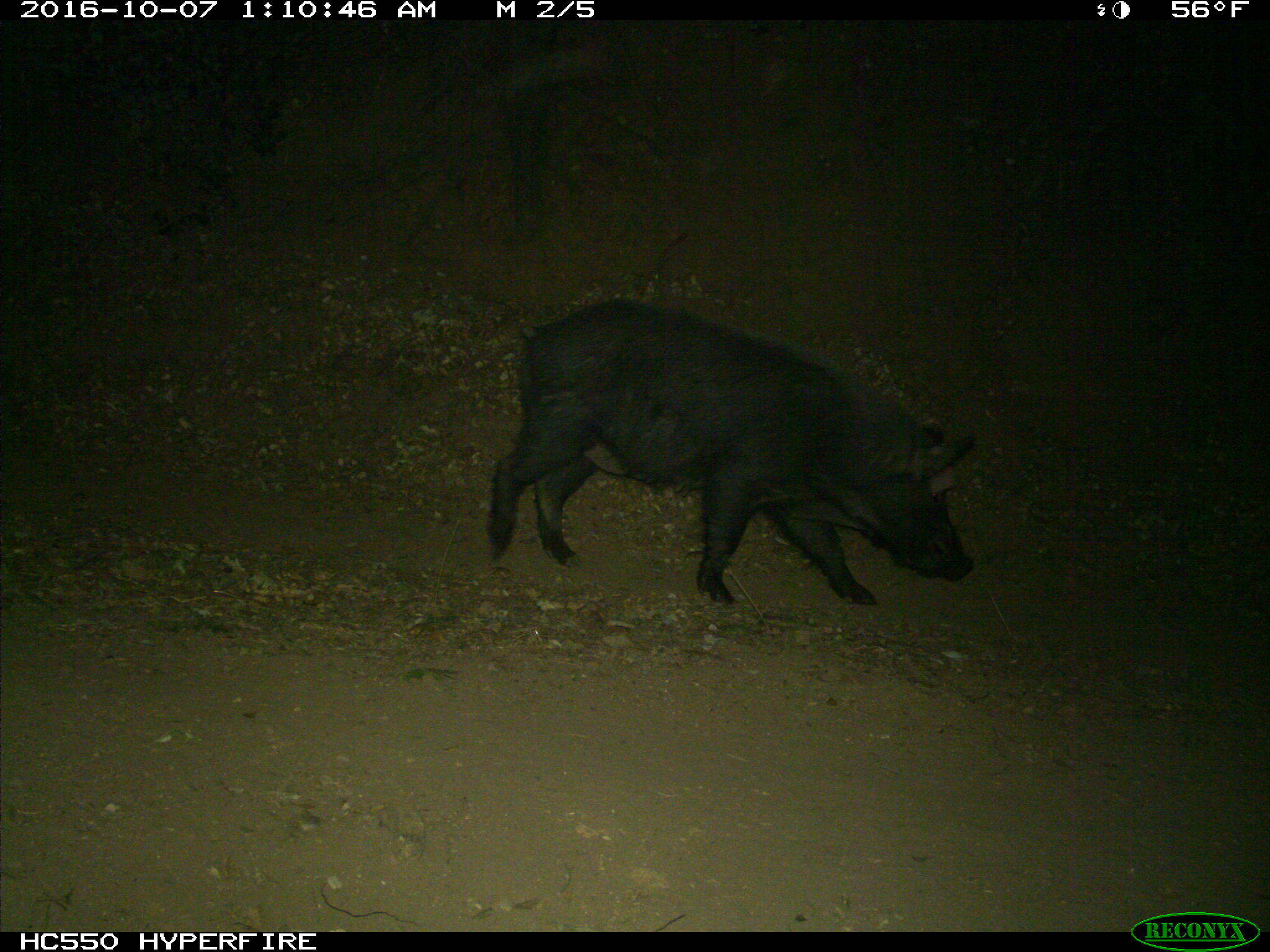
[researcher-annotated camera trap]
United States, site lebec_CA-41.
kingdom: Animalia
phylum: Chordata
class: Mammalia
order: Artiodactyla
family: Suidae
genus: Sus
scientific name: Sus scrofa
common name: wild boar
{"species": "Sus scrofa (wild boar)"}